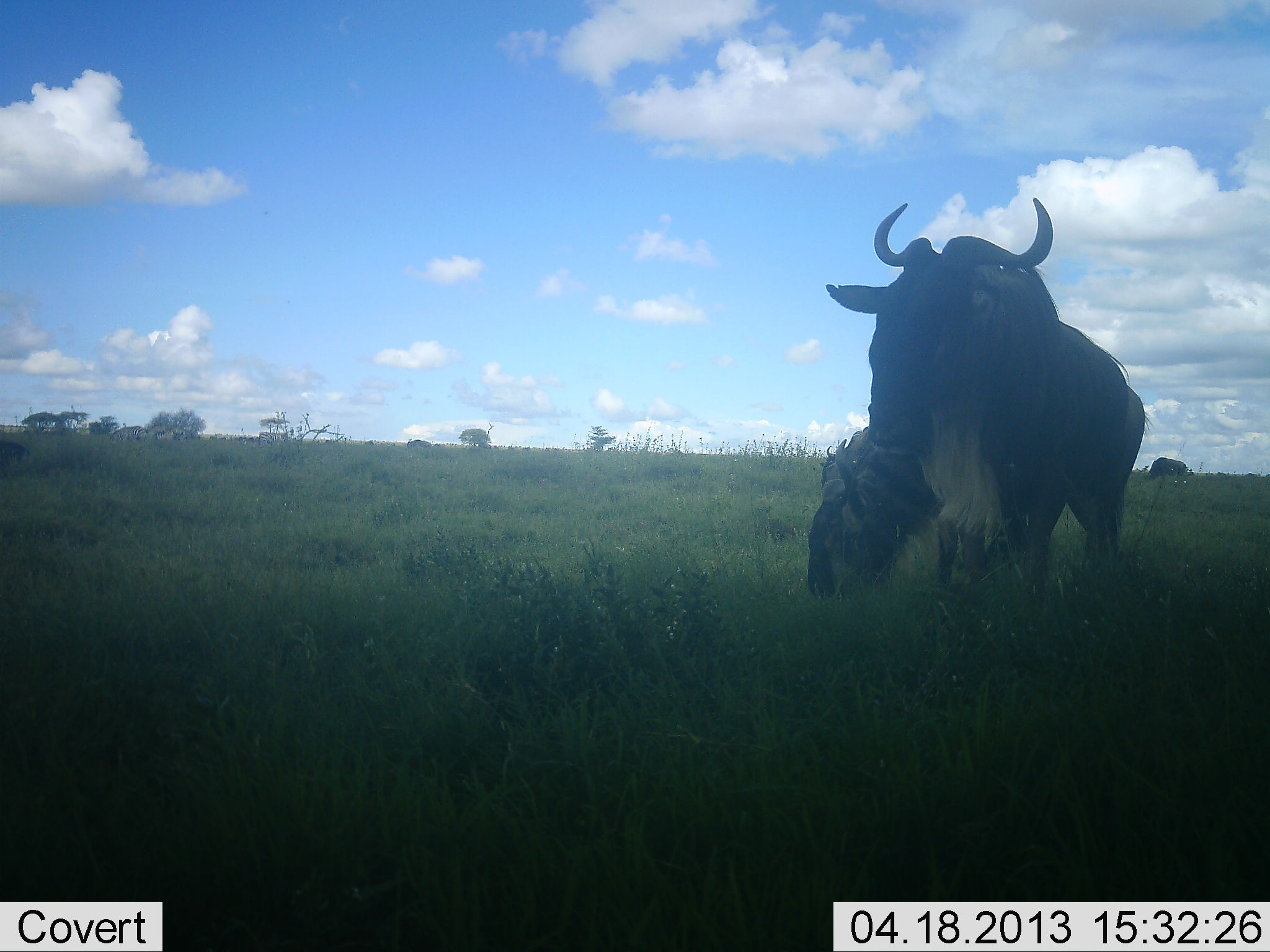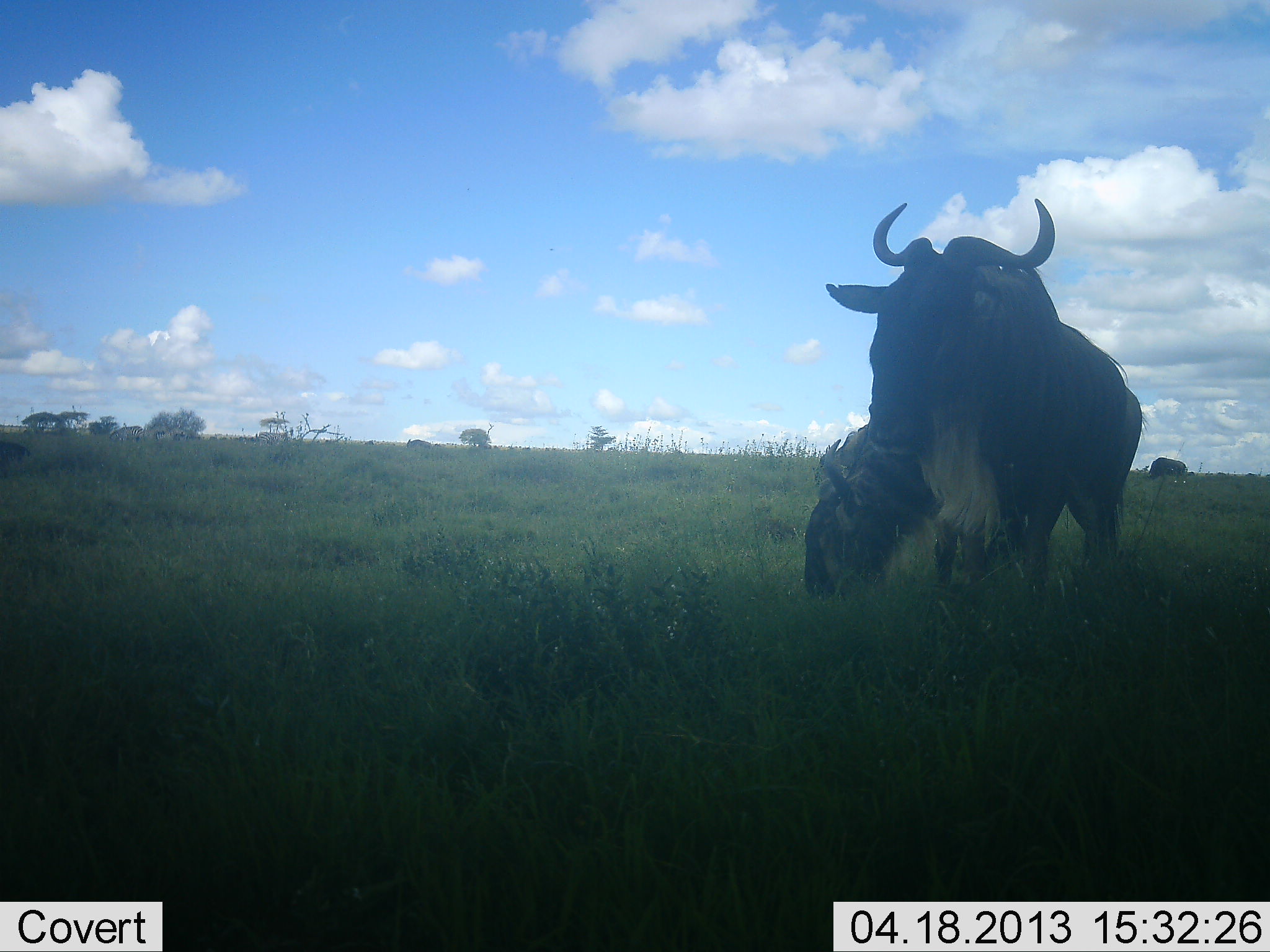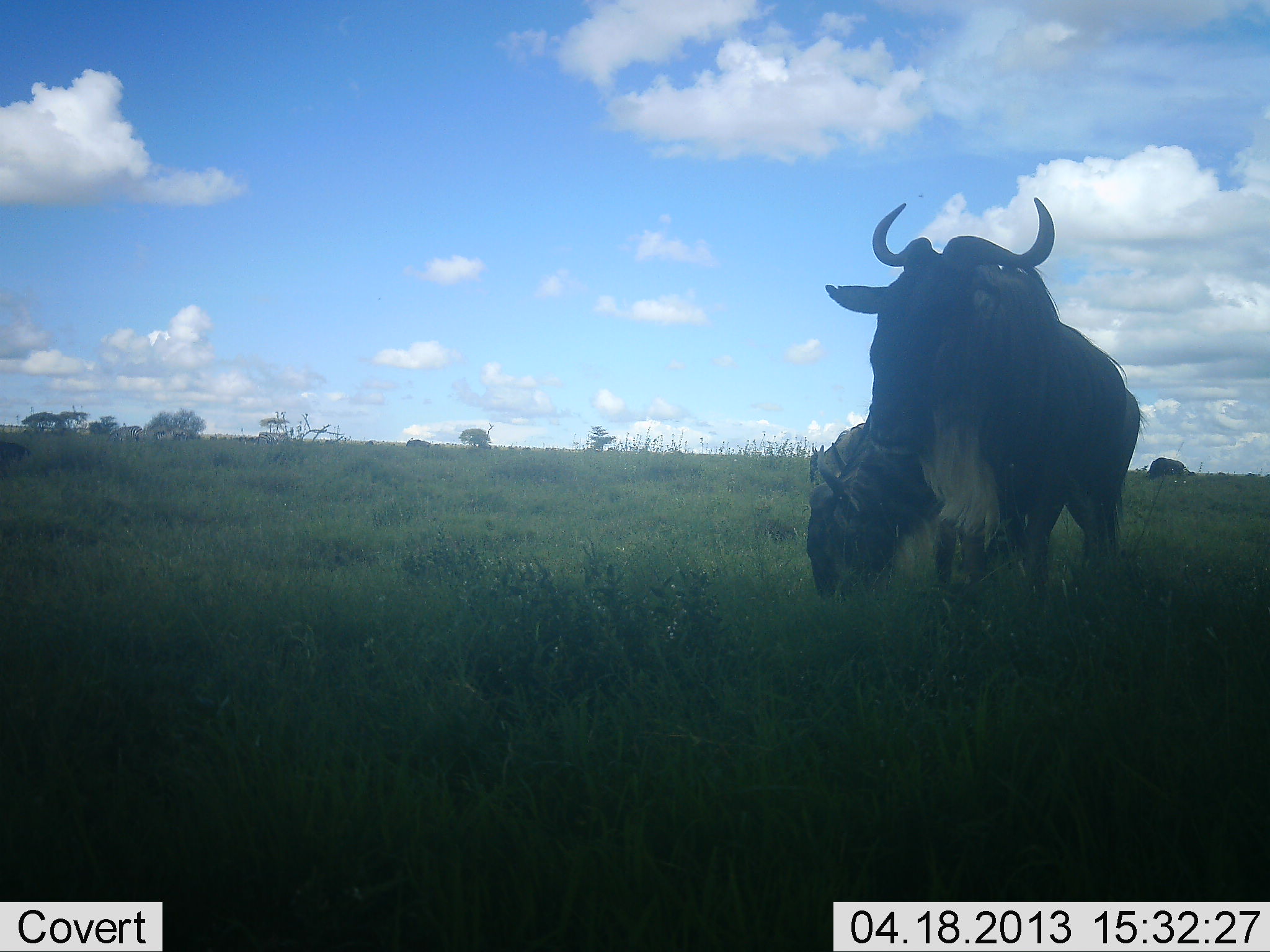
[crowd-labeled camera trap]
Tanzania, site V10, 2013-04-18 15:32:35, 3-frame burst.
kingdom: Animalia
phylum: Chordata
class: Mammalia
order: Artiodactyla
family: Bovidae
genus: Connochaetes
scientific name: Connochaetes taurinus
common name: blue wildebeest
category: wildebeest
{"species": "wildebeest (blue wildebeest) (Connochaetes taurinus)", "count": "3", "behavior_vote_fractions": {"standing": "80%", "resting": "0%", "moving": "0%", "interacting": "0%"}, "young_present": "0%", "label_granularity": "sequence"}